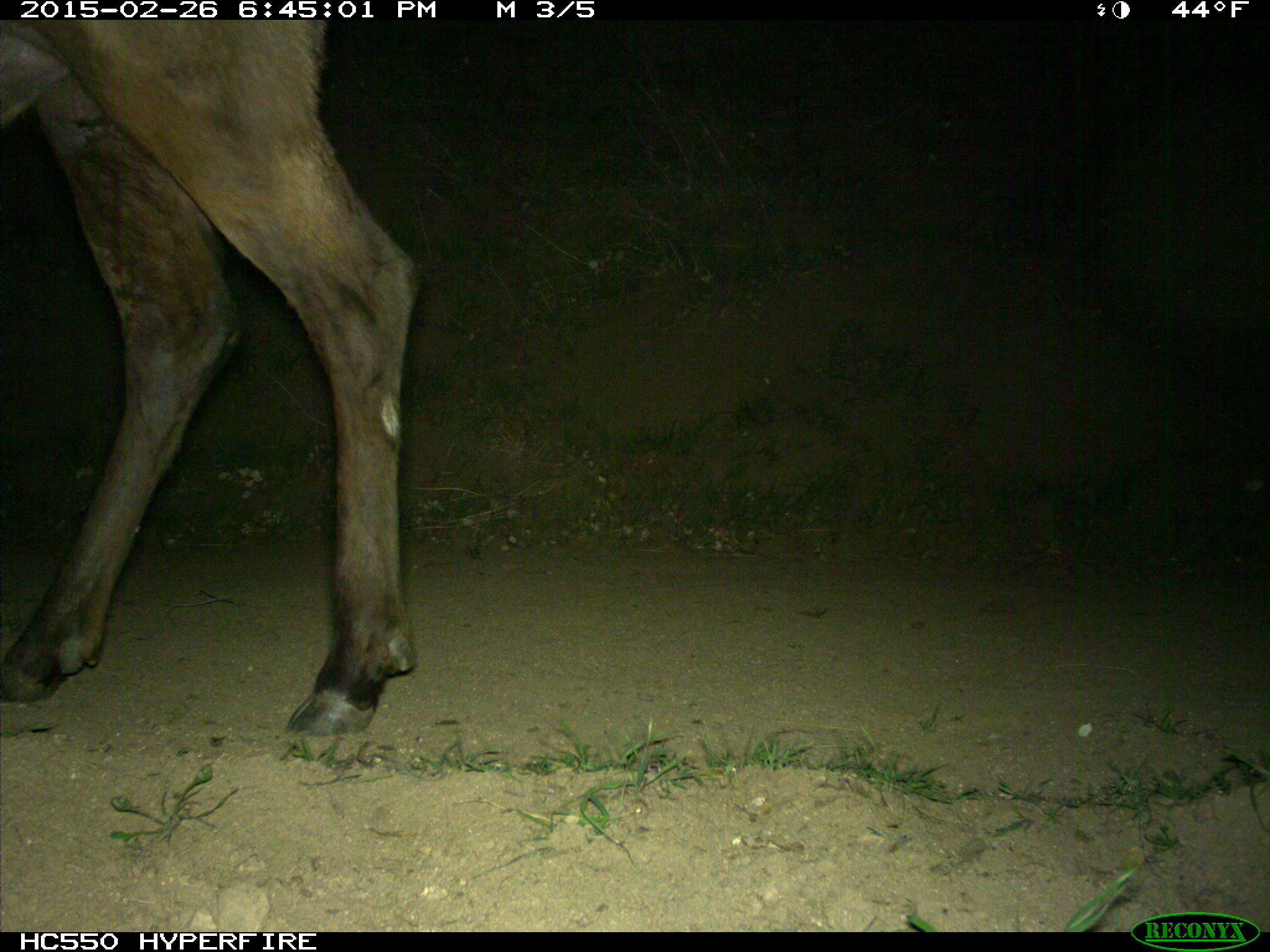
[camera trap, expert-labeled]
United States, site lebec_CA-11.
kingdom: Animalia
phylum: Chordata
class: Mammalia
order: Artiodactyla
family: Cervidae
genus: Cervus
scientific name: Cervus canadensis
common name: elk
Cervus canadensis (elk).